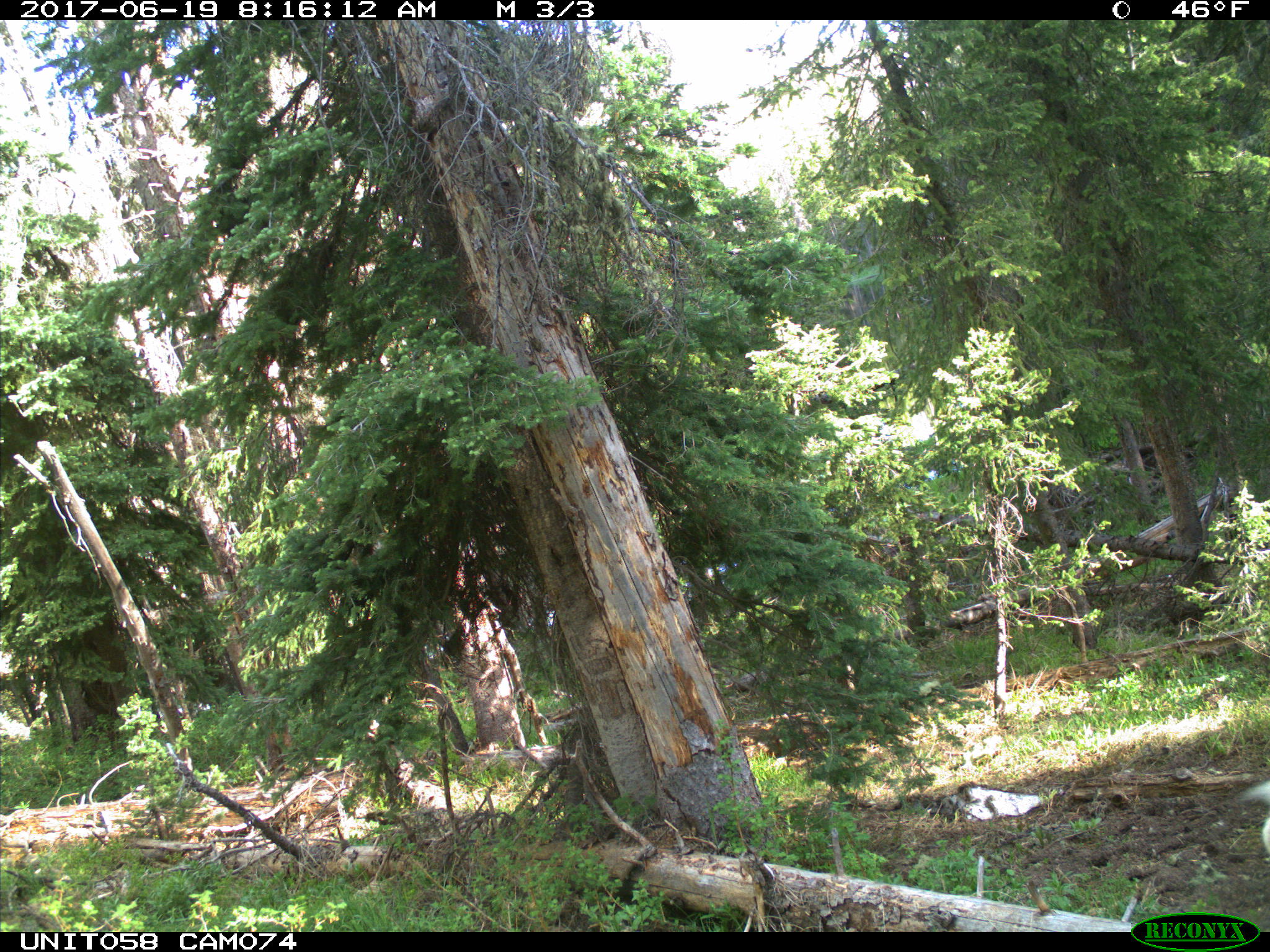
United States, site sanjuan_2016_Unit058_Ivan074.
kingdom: Animalia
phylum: Chordata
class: Mammalia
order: Artiodactyla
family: Cervidae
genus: Odocoileus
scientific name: Odocoileus hemionus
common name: mule deer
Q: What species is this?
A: Odocoileus hemionus (mule deer).